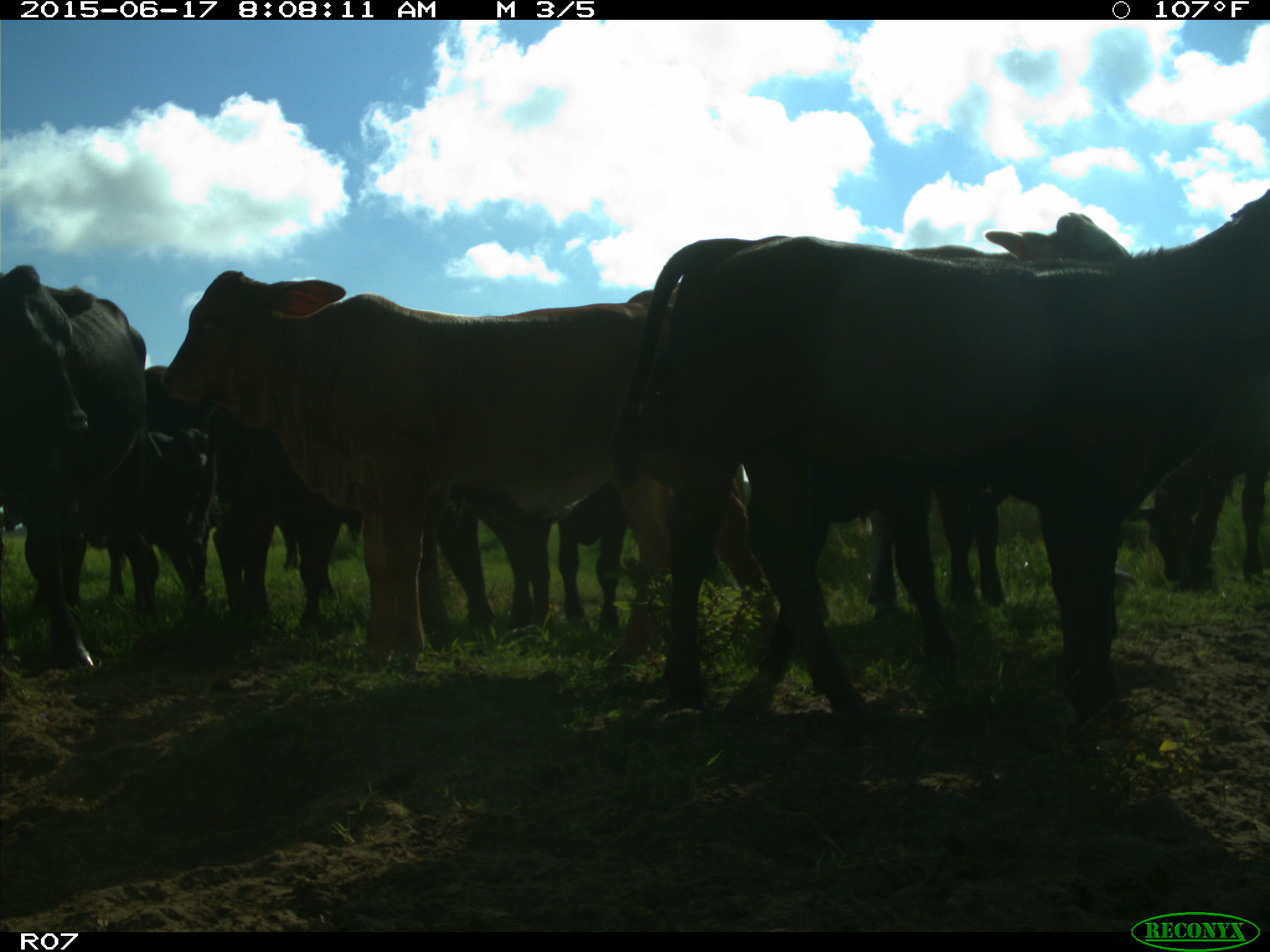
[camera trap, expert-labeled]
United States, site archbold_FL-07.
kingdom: Animalia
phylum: Chordata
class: Mammalia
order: Artiodactyla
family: Bovidae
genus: Bos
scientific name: Bos taurus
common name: domestic cow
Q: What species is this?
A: Bos taurus (domestic cow).